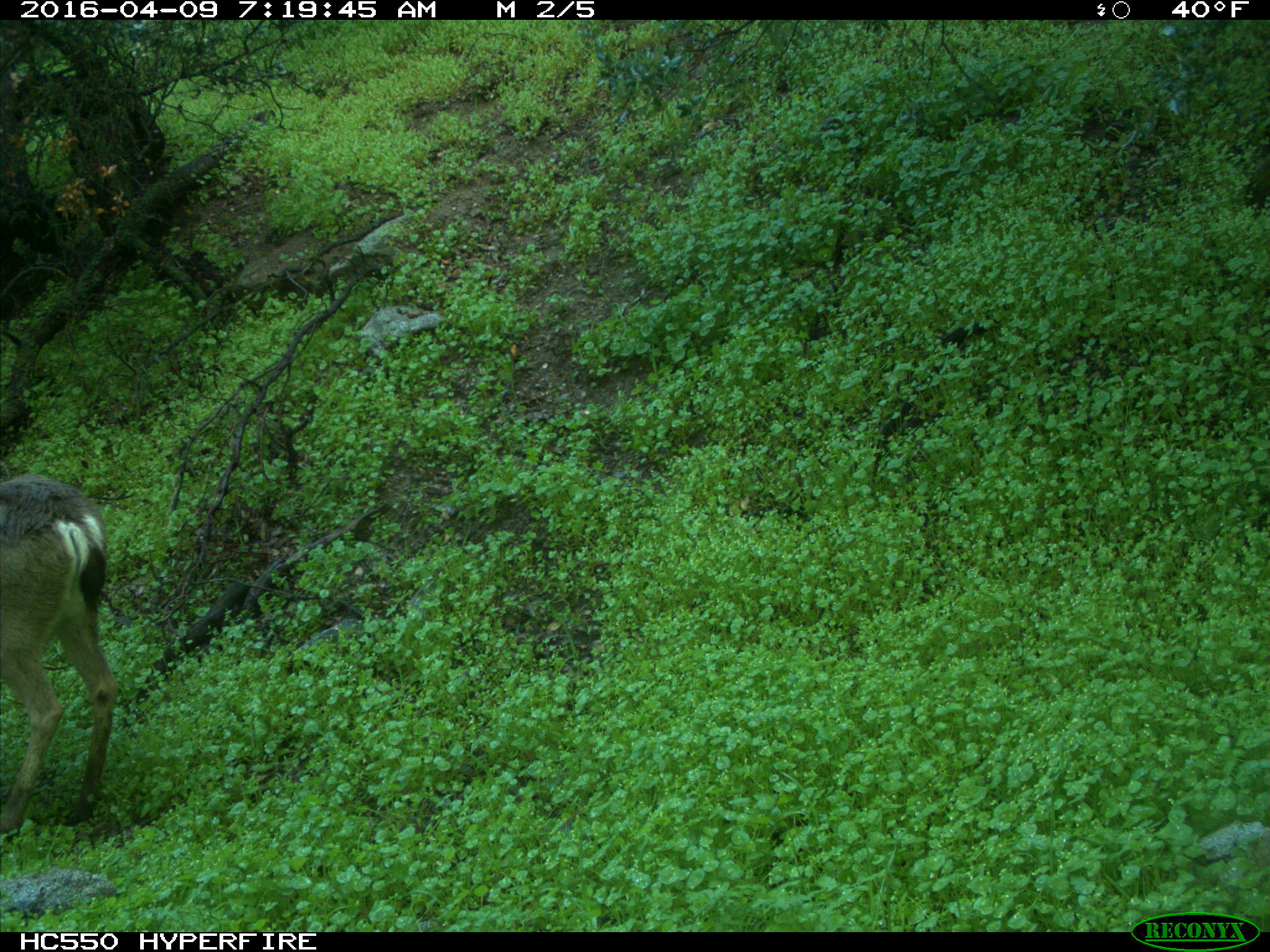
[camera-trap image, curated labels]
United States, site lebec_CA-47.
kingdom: Animalia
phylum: Chordata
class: Mammalia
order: Artiodactyla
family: Cervidae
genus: Odocoileus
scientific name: Odocoileus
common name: deer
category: unidentified deer